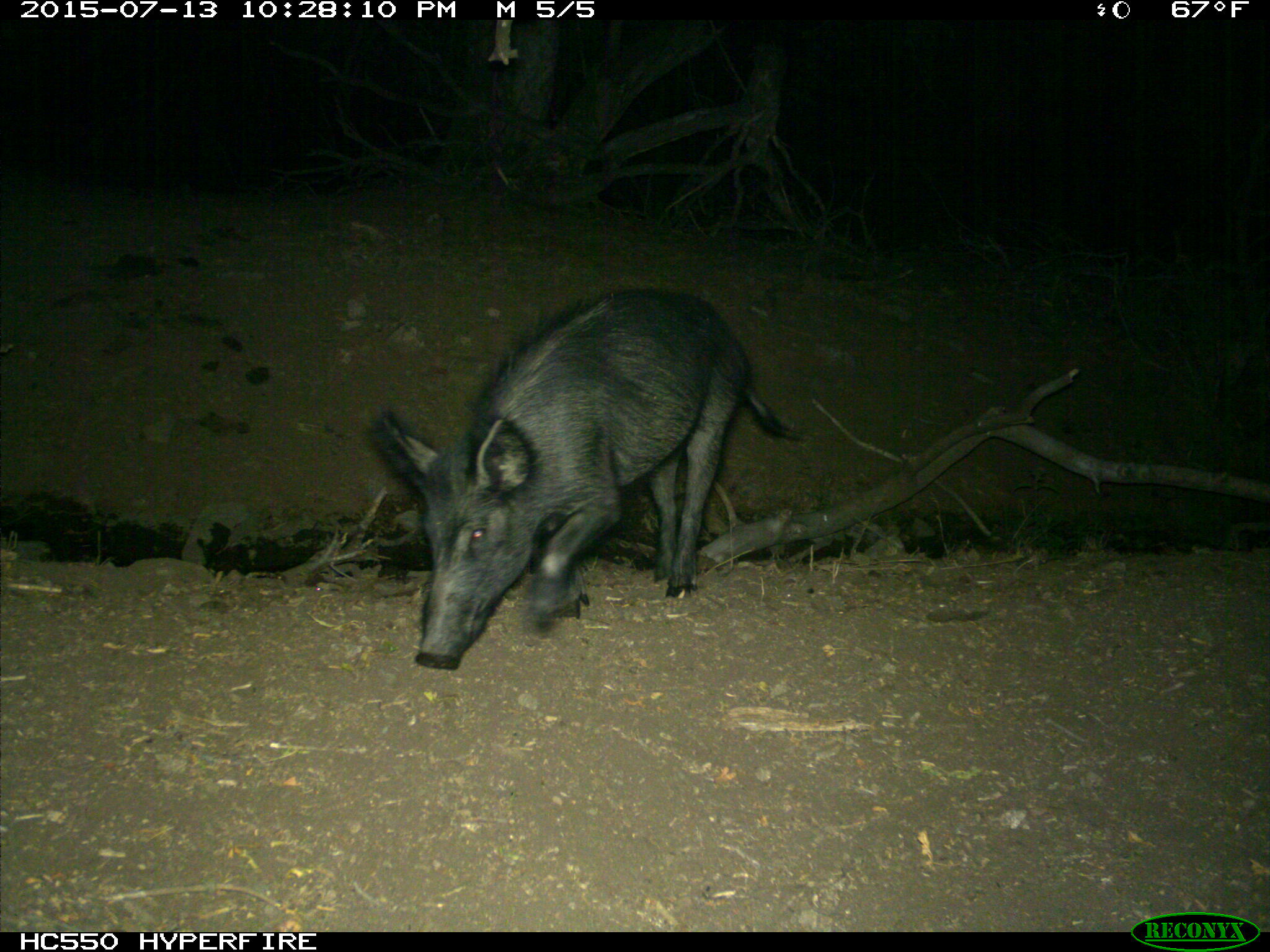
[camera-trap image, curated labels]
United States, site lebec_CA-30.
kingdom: Animalia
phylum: Chordata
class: Mammalia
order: Artiodactyla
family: Suidae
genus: Sus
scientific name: Sus scrofa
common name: wild boar